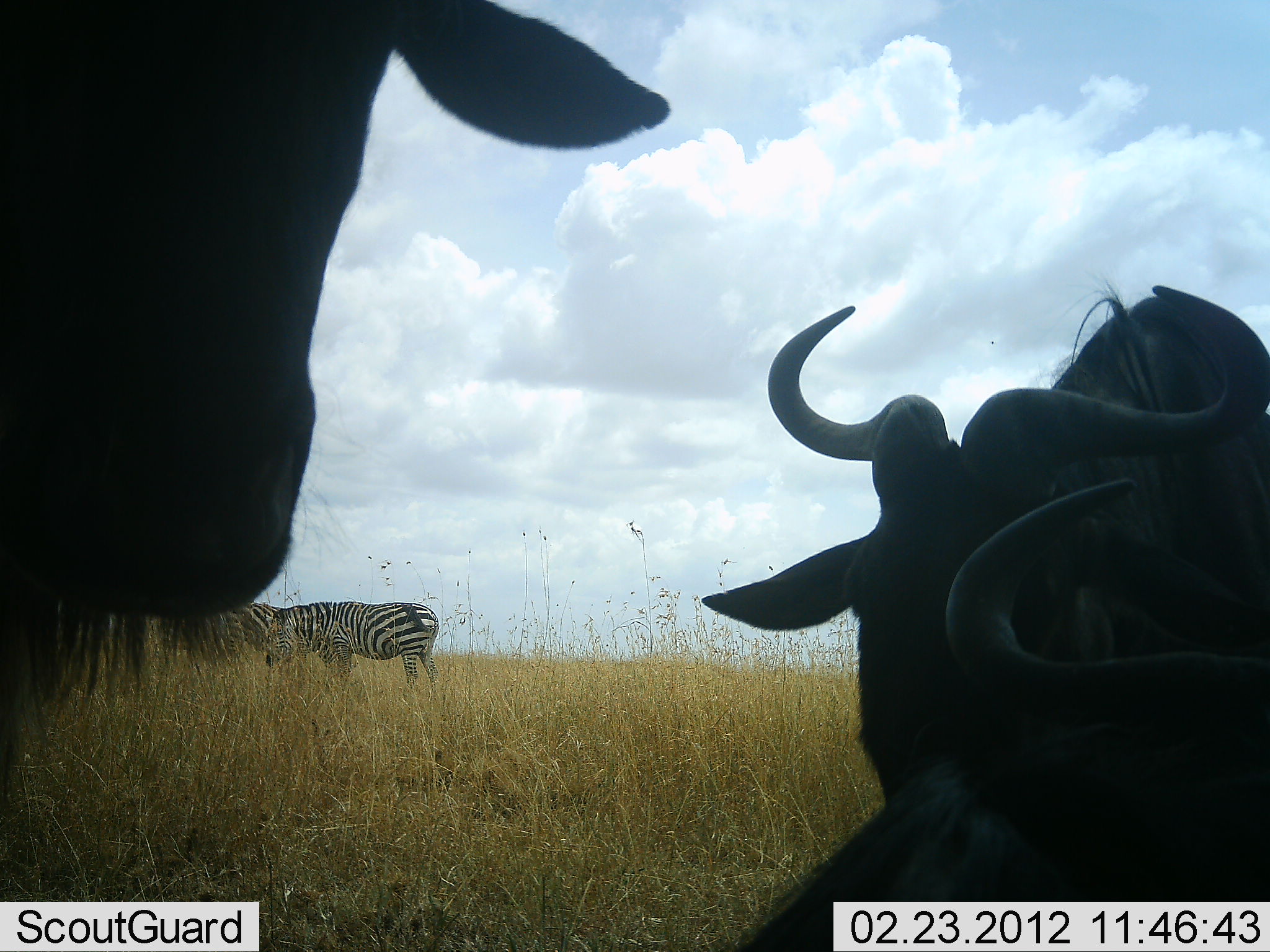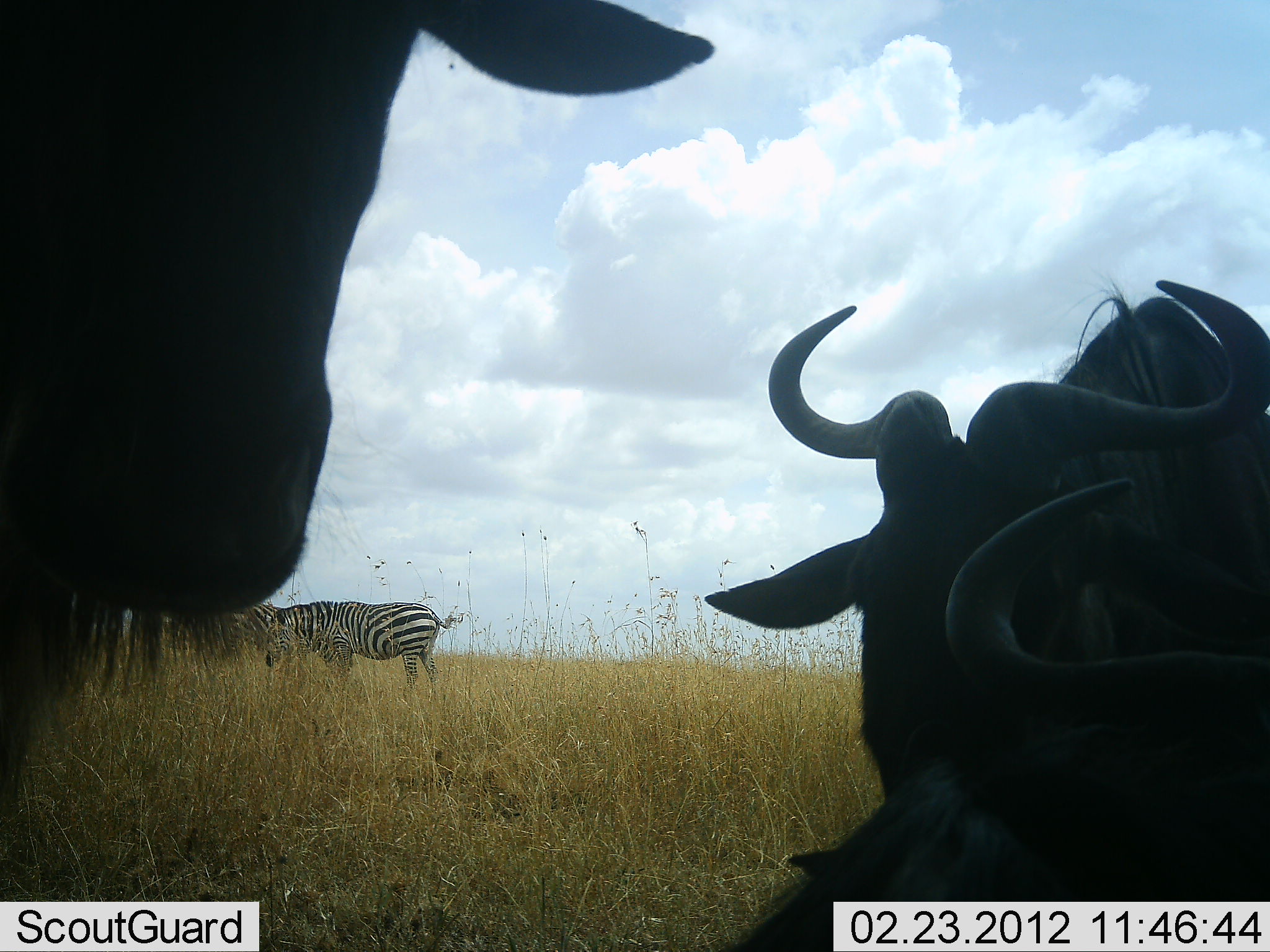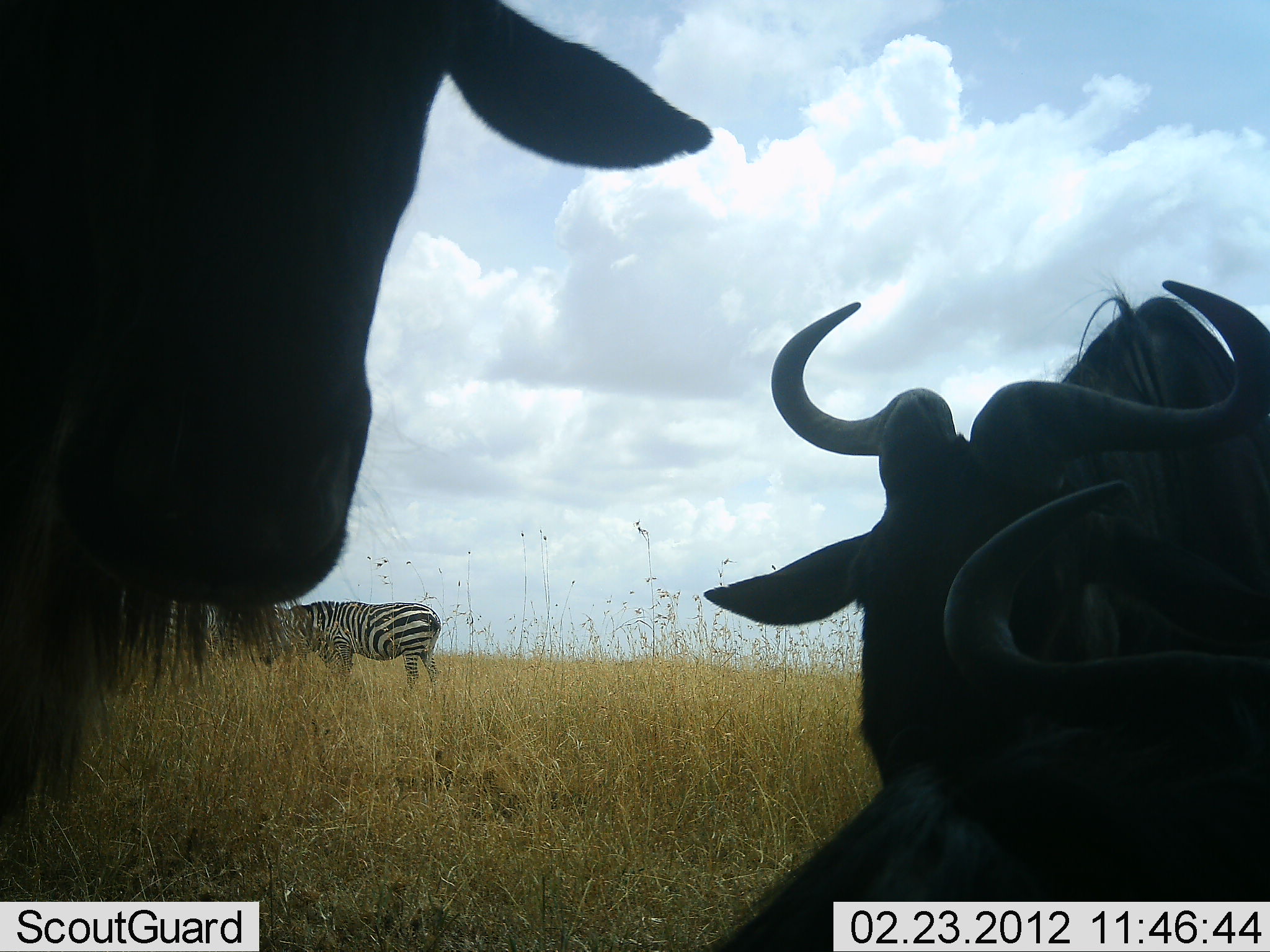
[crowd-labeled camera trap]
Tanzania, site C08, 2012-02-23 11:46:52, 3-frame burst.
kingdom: Animalia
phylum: Chordata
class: Mammalia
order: Artiodactyla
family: Bovidae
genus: Connochaetes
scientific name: Connochaetes taurinus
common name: blue wildebeest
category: wildebeest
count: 3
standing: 78%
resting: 74%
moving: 0%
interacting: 0%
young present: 0%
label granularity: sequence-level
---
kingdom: Animalia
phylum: Chordata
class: Mammalia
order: Perissodactyla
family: Equidae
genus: Equus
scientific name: Equus quagga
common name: plains zebra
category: zebra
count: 2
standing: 76%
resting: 0%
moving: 4%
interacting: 0%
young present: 4%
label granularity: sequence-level